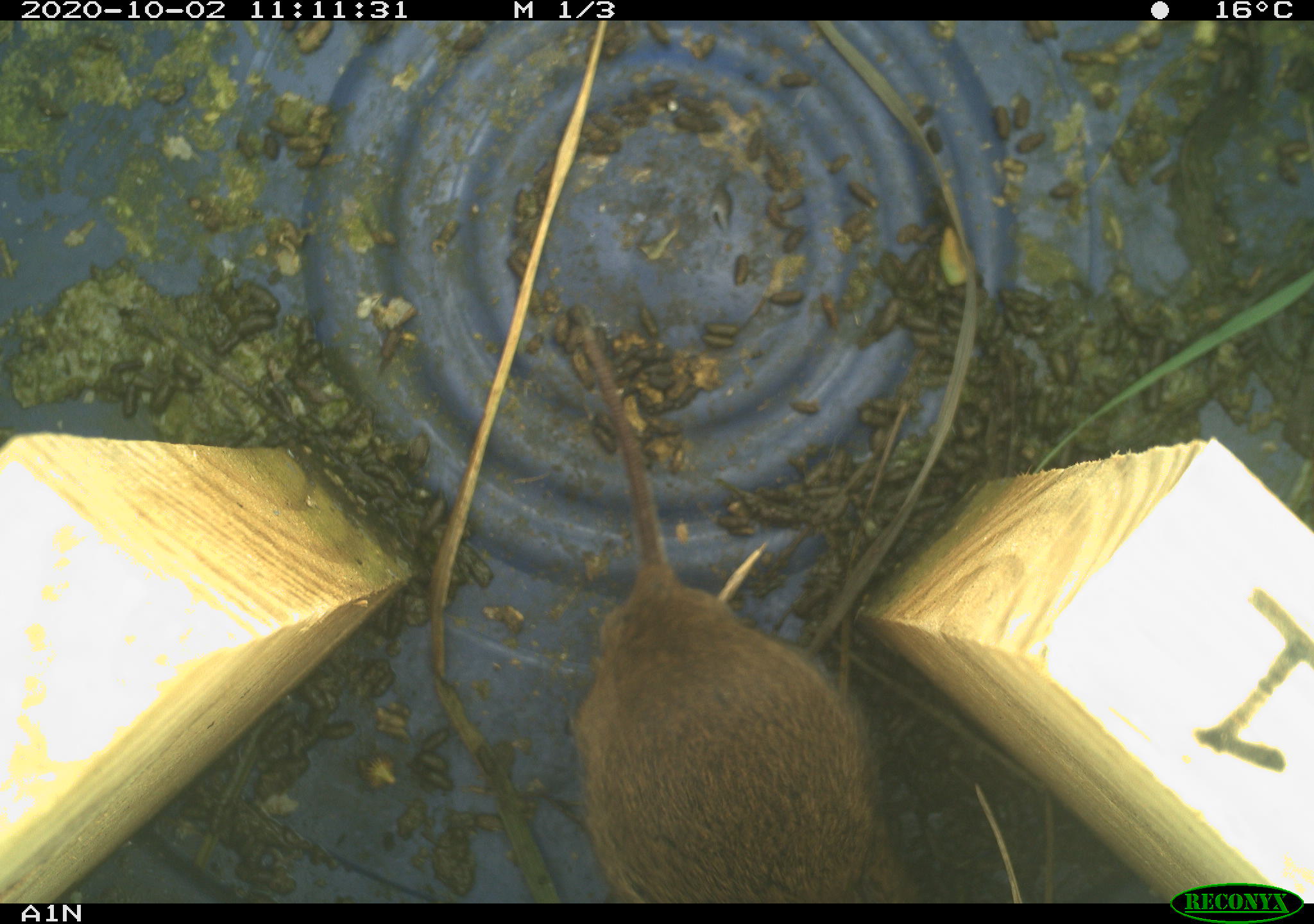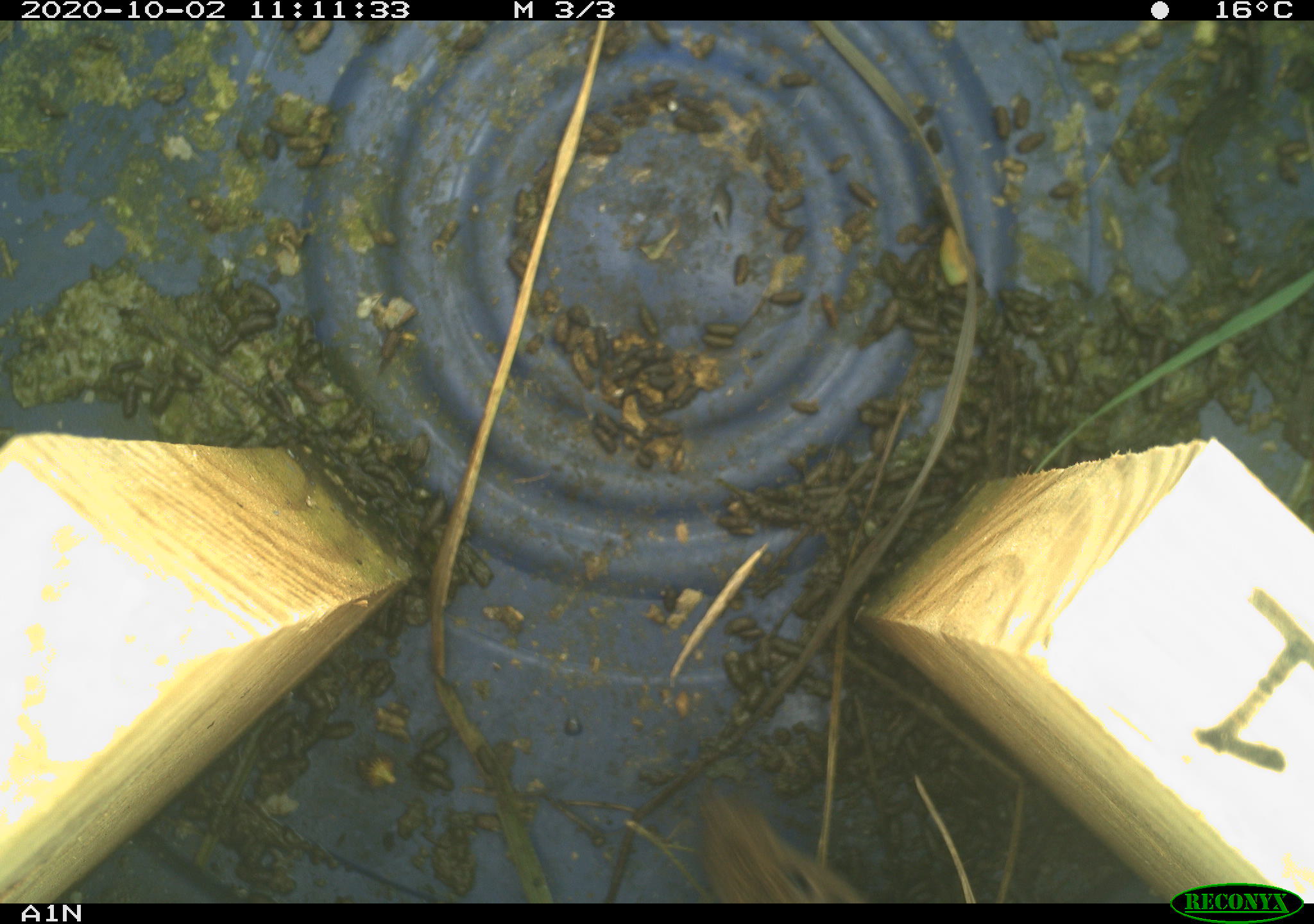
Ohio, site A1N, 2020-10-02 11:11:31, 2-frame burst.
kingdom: Animalia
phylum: Chordata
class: Mammalia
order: Rodentia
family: Cricetidae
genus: Microtus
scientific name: Microtus pennsylvanicus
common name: meadow vole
Meadow vole (Microtus pennsylvanicus).